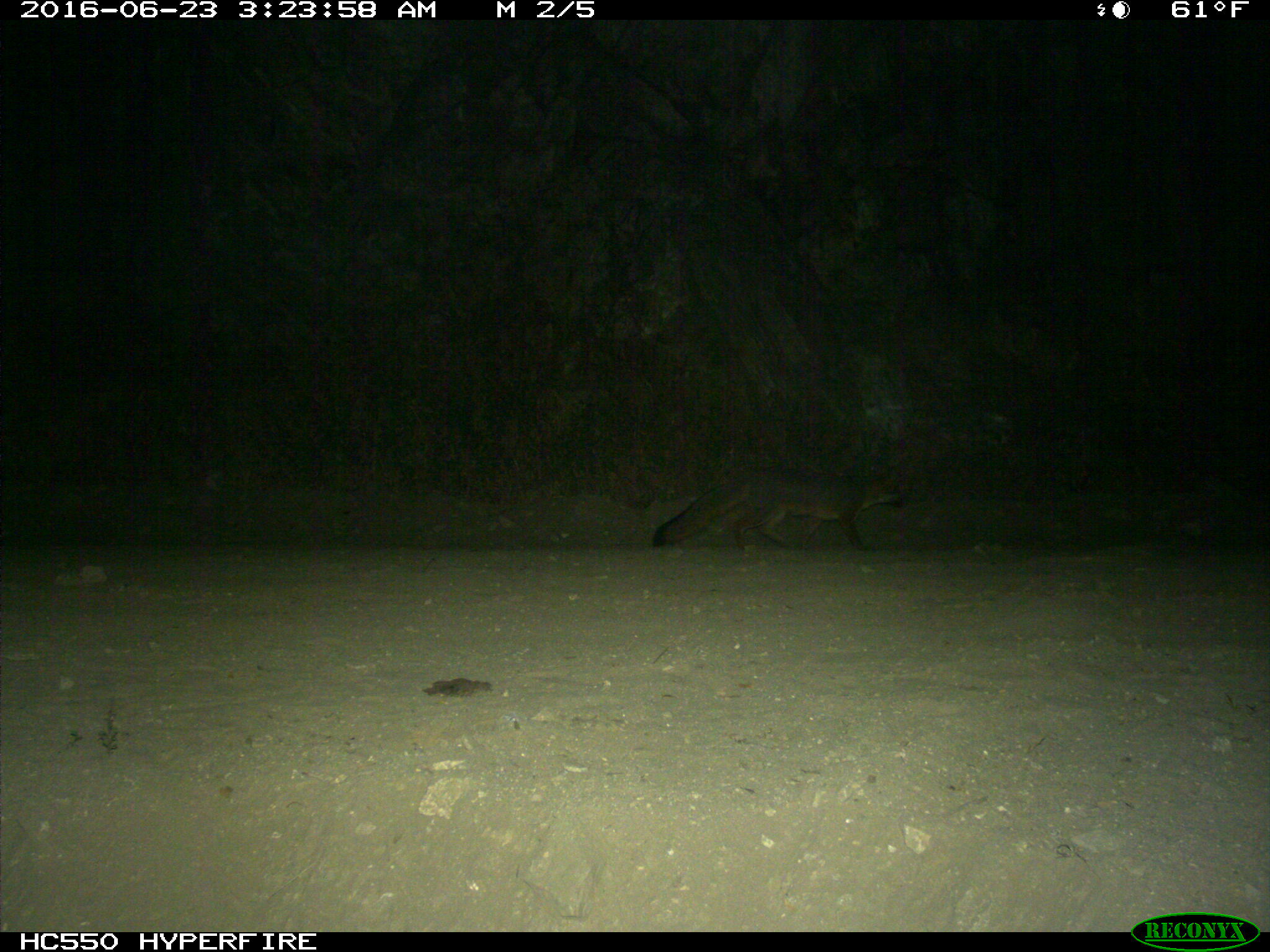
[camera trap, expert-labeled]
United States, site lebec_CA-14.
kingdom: Animalia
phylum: Chordata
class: Mammalia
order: Carnivora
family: Canidae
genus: Urocyon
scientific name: Urocyon cinereoargenteus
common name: gray fox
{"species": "Urocyon cinereoargenteus (gray fox)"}